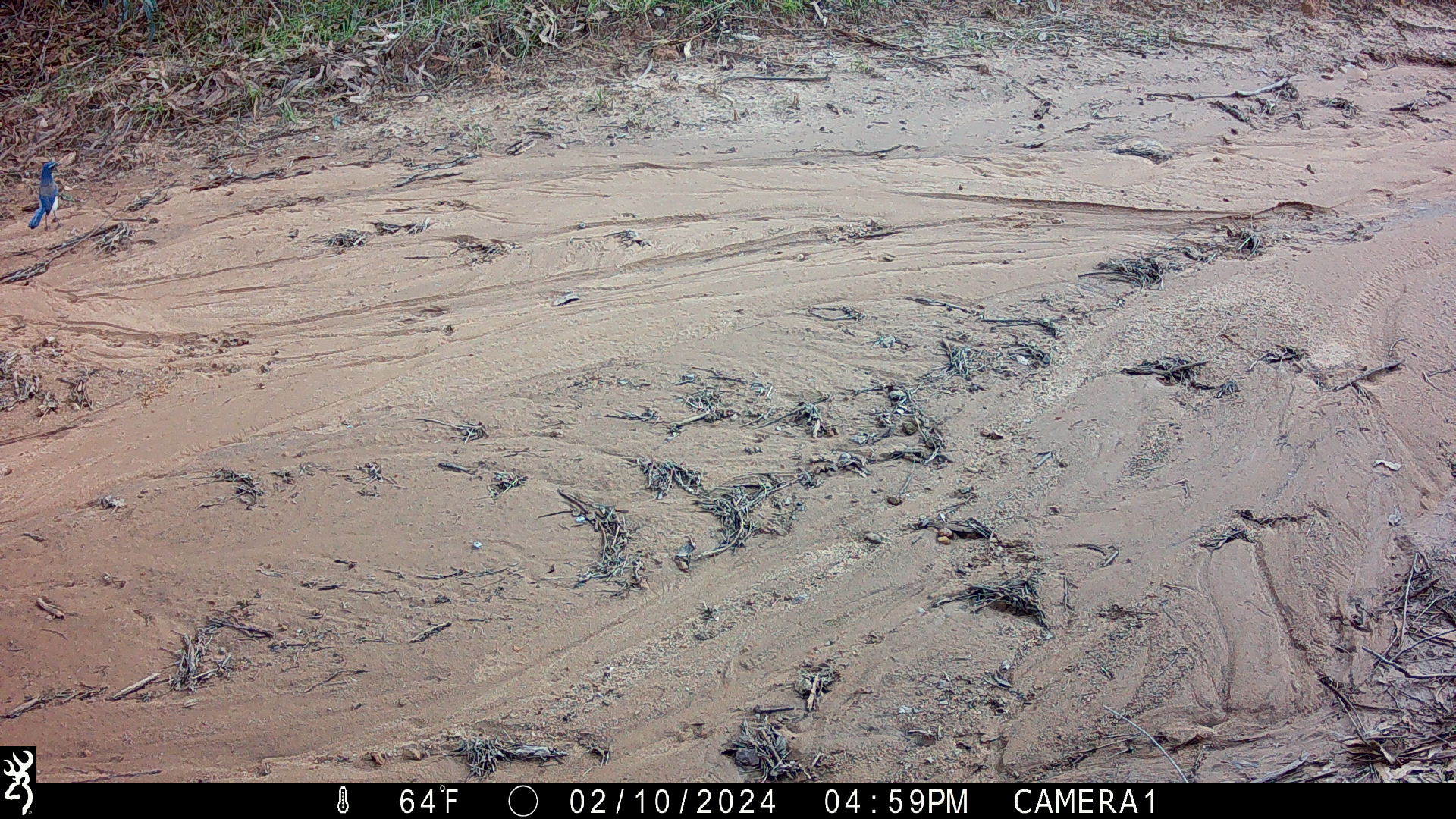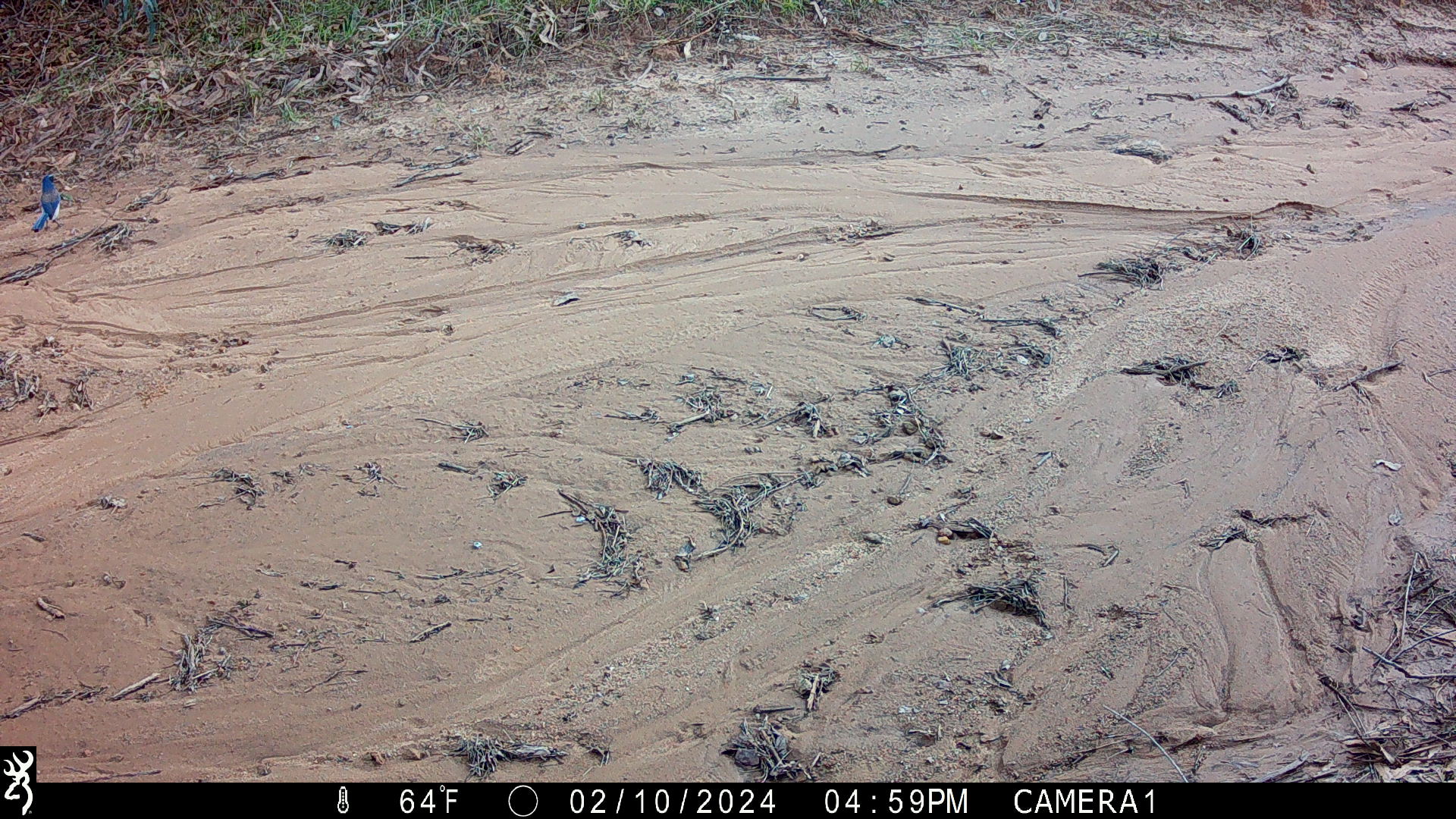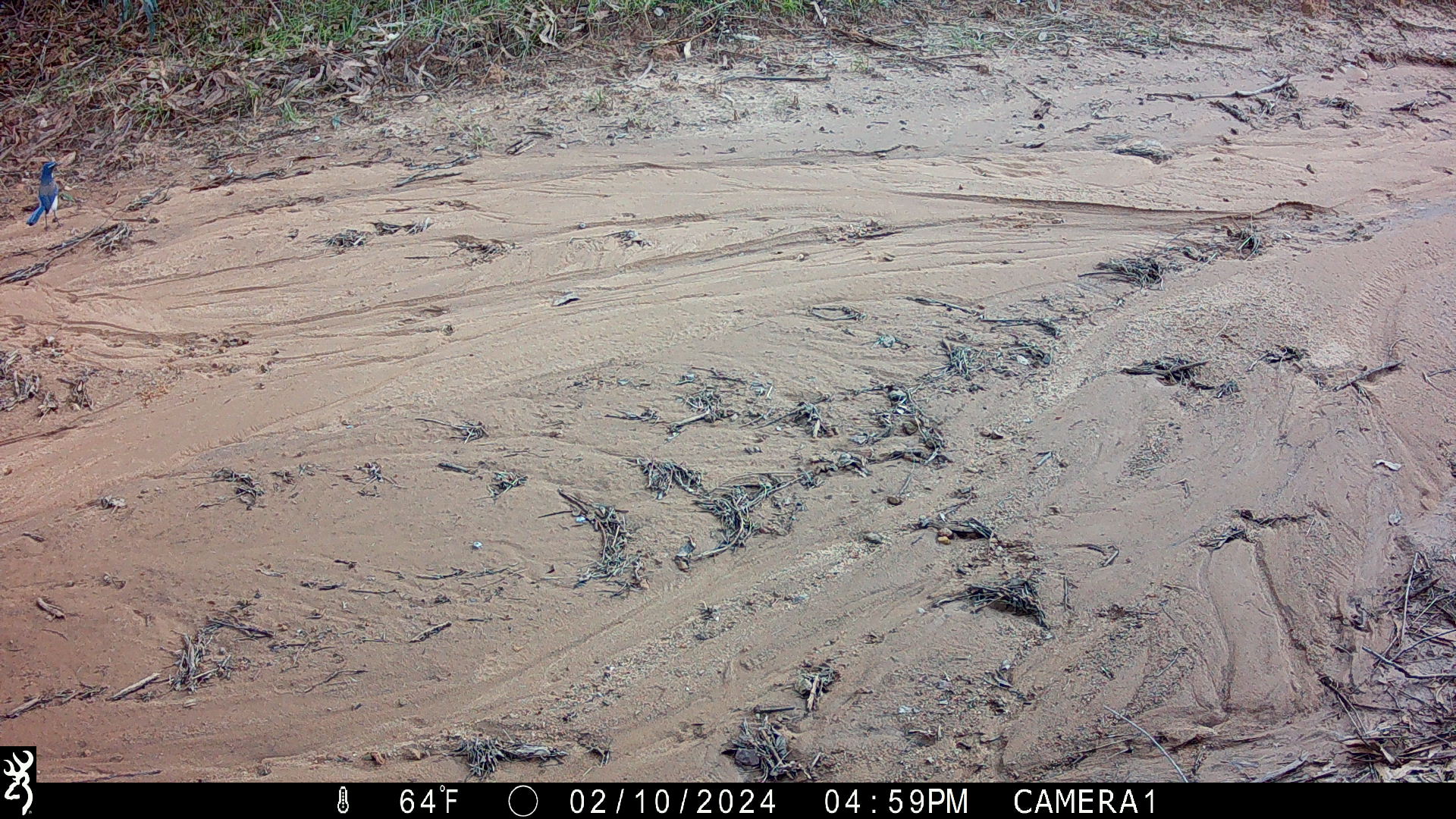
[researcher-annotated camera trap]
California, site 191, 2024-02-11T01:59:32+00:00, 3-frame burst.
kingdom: Animalia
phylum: Chordata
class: Aves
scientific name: Aves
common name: bird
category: unknown bird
Unknown bird (bird) (Aves).